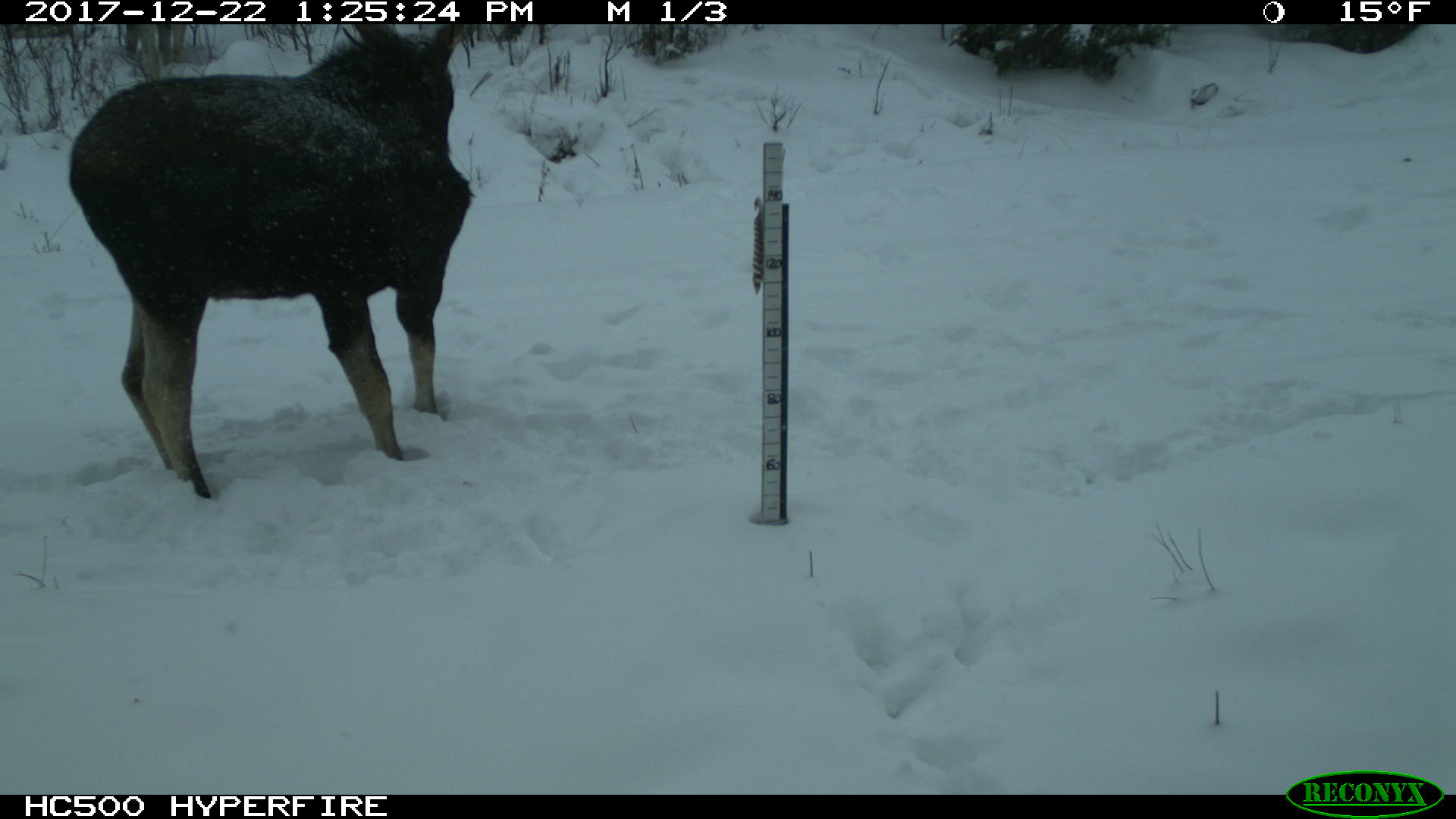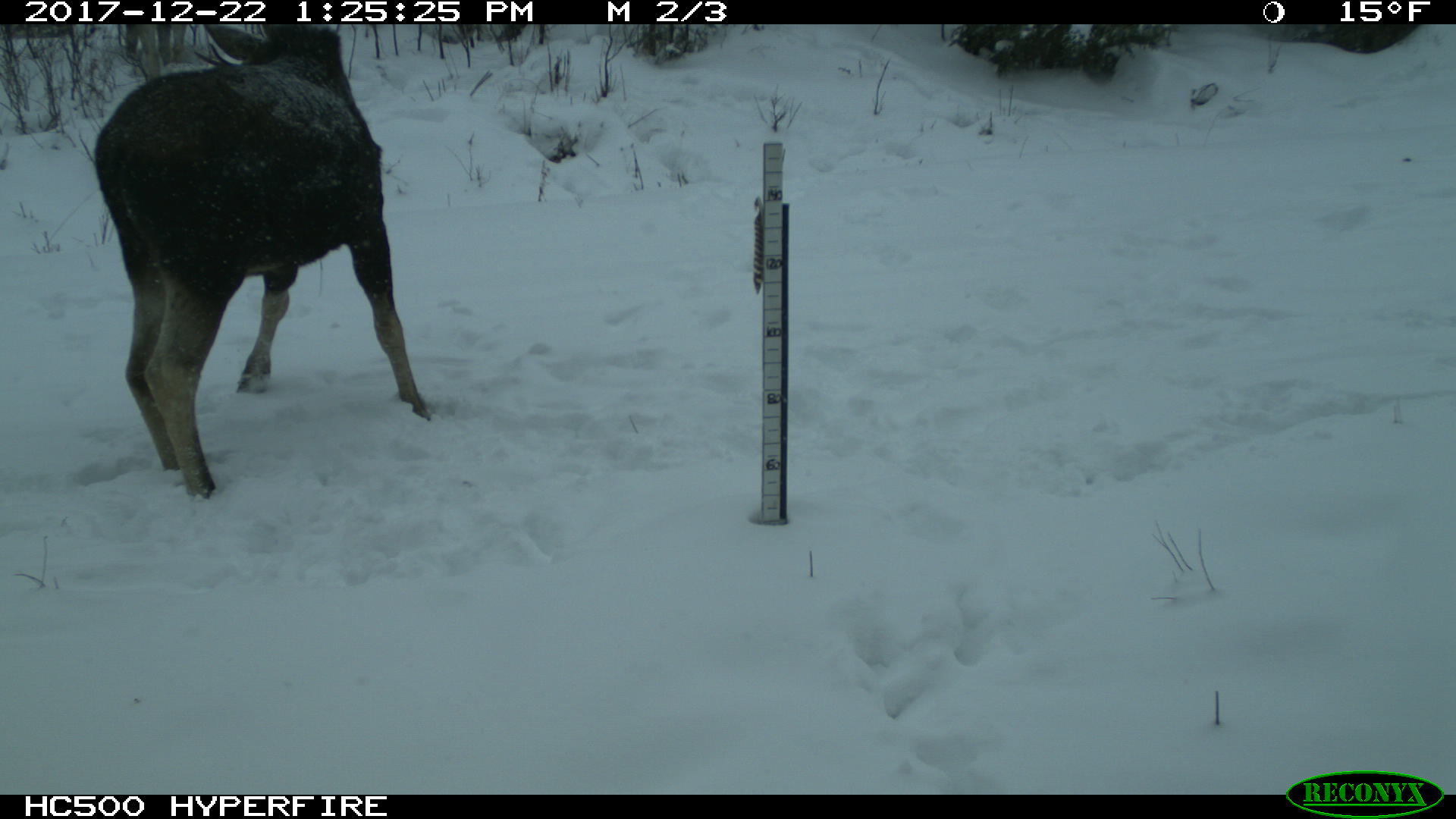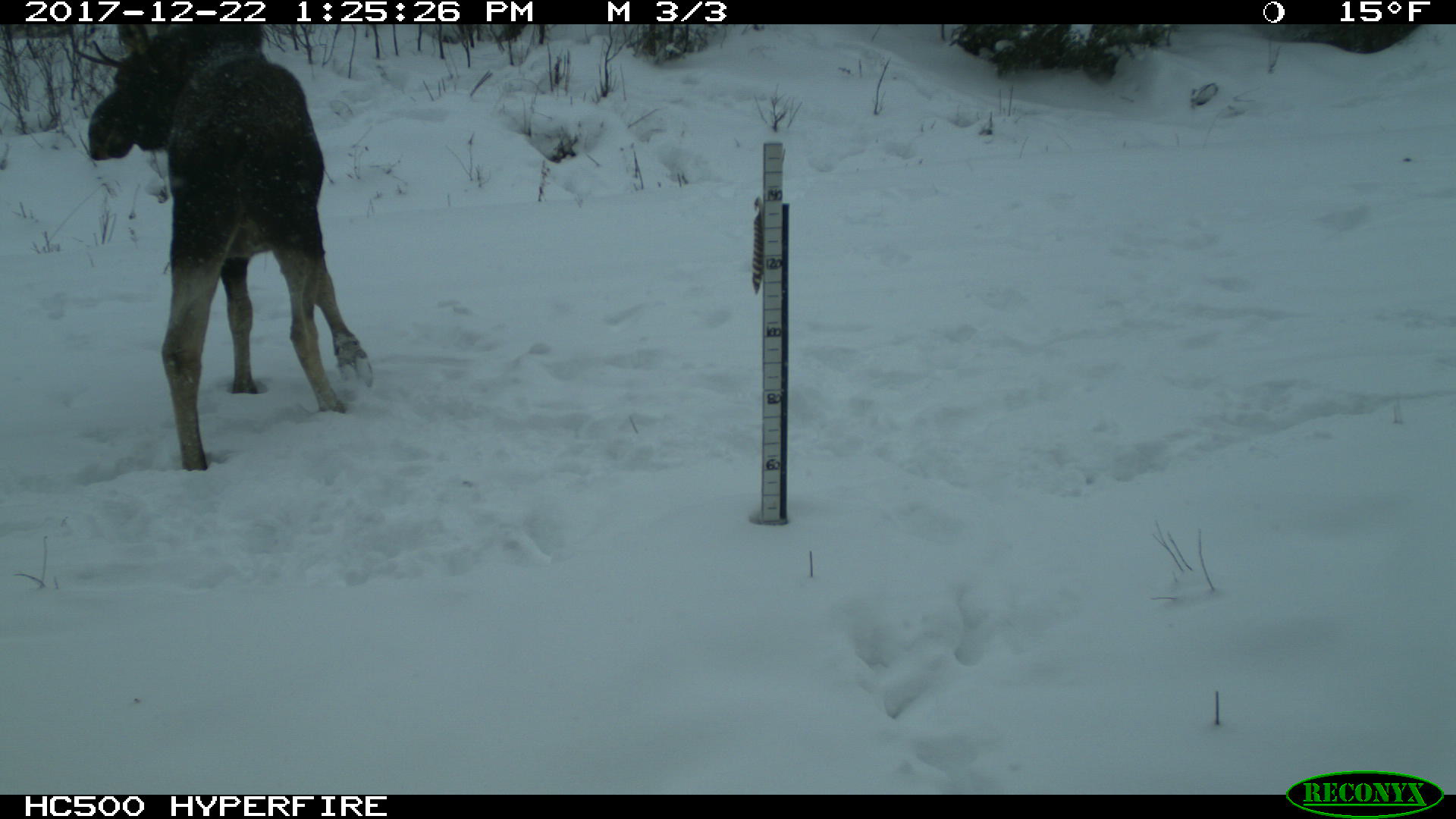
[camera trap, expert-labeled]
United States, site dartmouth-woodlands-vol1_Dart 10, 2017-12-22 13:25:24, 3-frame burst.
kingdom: Animalia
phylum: Chordata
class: Mammalia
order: Artiodactyla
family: Cervidae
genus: Alces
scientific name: Alces alces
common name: moose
Moose (Alces alces).